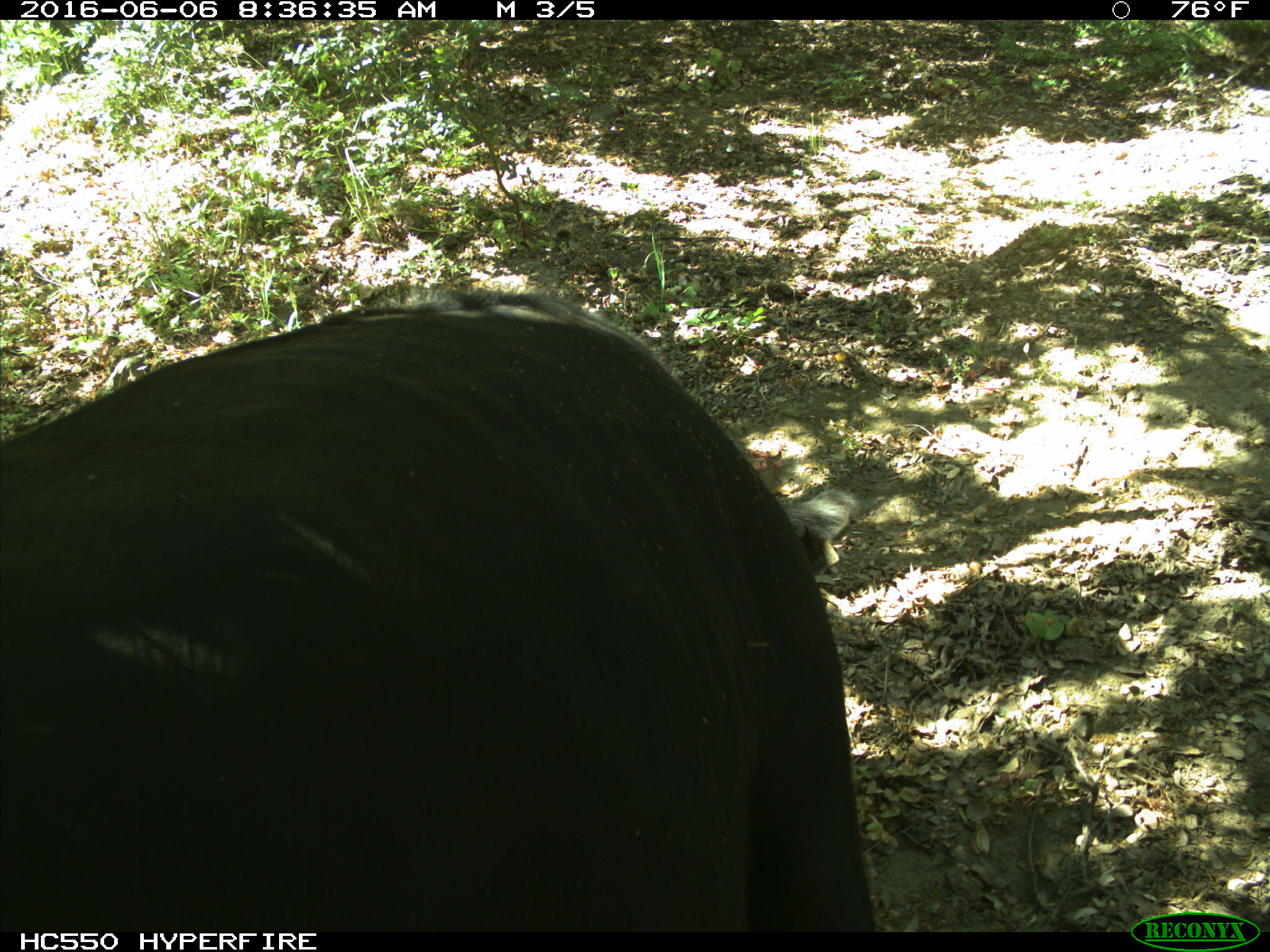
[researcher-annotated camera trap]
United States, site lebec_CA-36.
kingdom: Animalia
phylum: Chordata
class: Mammalia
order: Artiodactyla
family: Bovidae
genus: Bos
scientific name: Bos taurus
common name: domestic cow